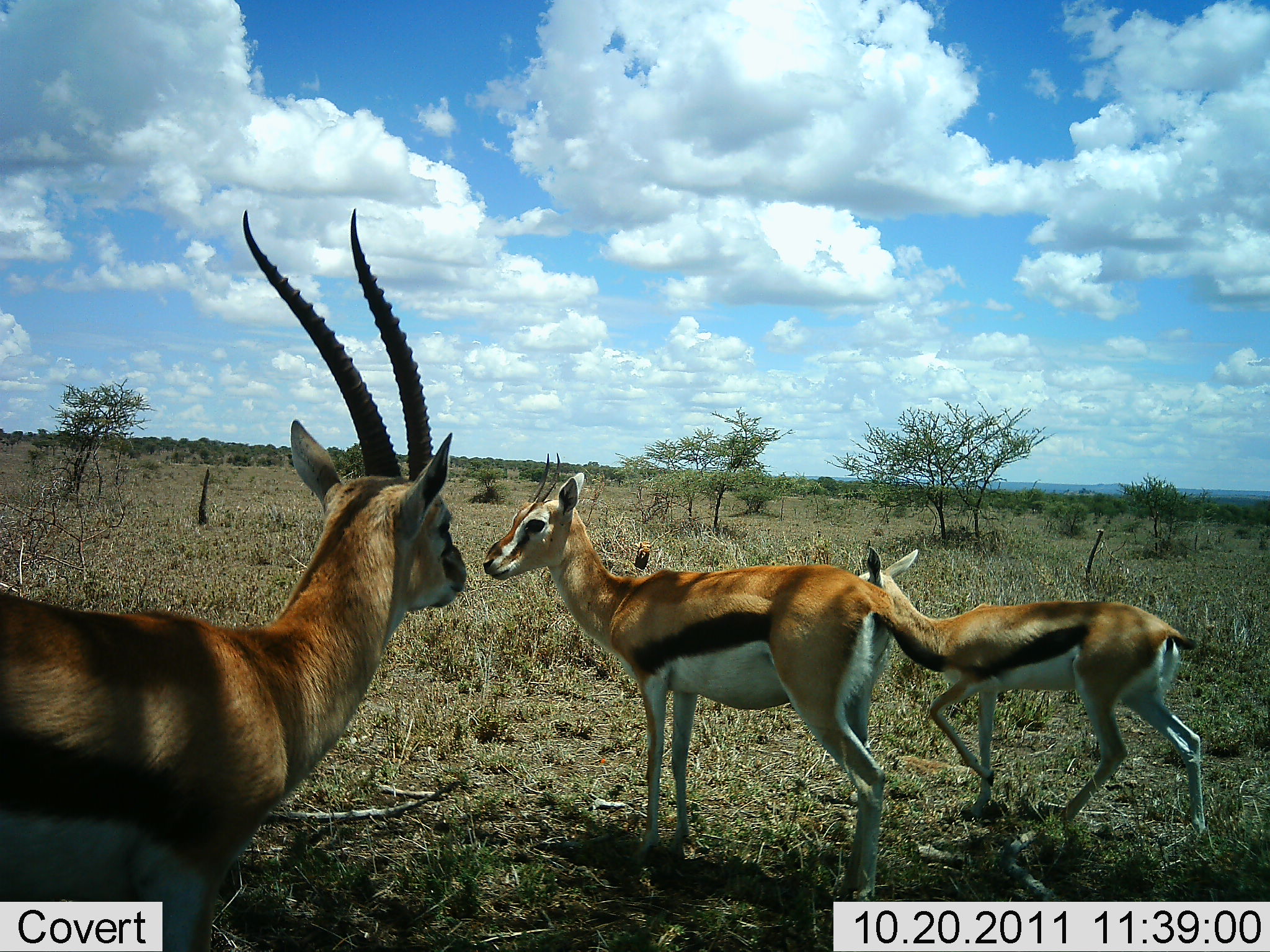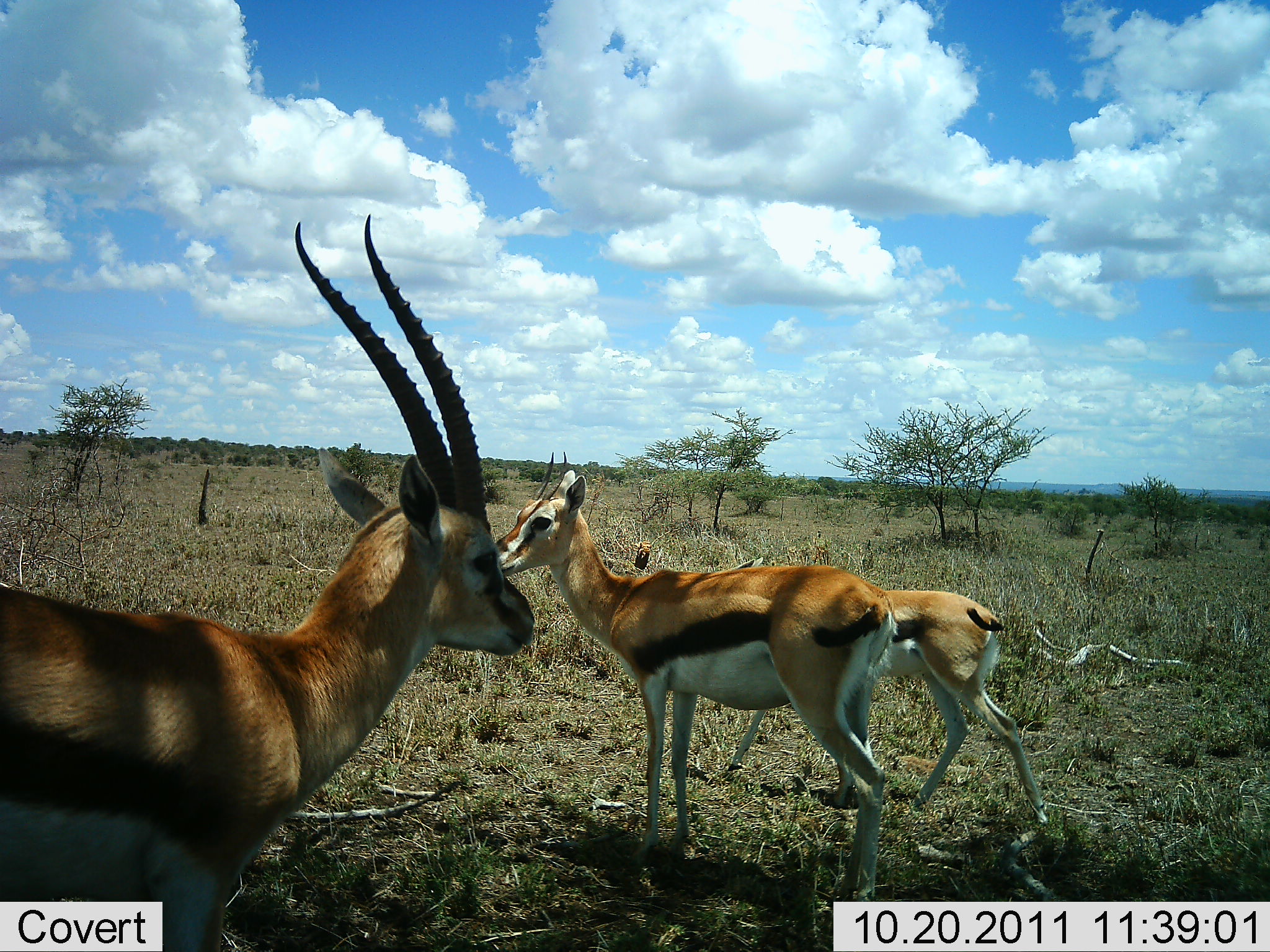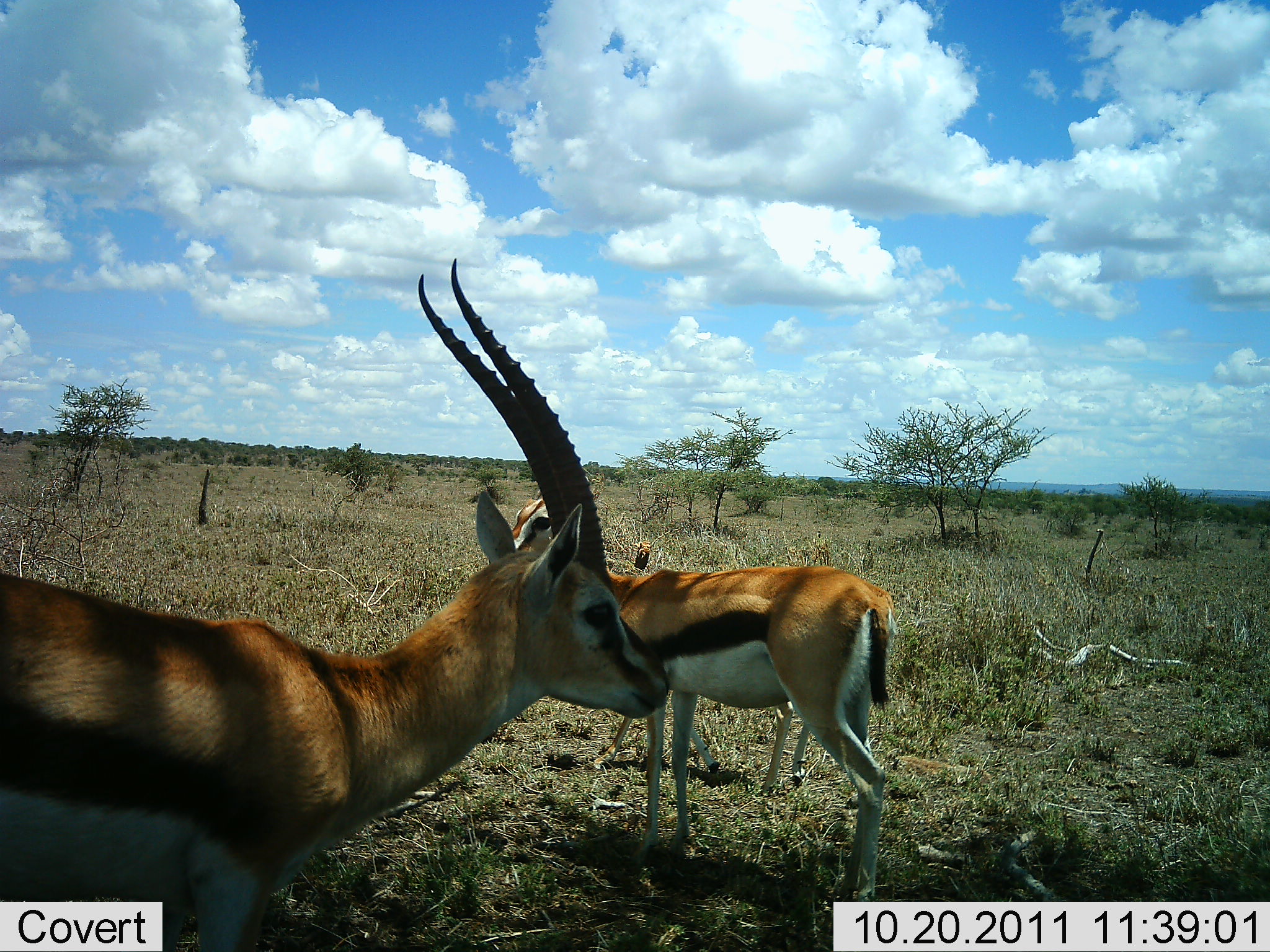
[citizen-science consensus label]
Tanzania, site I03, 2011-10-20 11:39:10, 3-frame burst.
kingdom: Animalia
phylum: Chordata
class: Mammalia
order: Artiodactyla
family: Bovidae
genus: Eudorcas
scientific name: Eudorcas thomsonii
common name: thomson's gazelle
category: gazellethomsons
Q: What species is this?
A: Gazellethomsons (thomson's gazelle) (Eudorcas thomsonii).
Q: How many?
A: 3.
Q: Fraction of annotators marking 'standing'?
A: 87%.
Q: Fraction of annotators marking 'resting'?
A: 0%.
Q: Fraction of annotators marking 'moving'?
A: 60%.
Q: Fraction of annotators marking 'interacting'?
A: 7%.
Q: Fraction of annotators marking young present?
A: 27%.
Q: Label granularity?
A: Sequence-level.